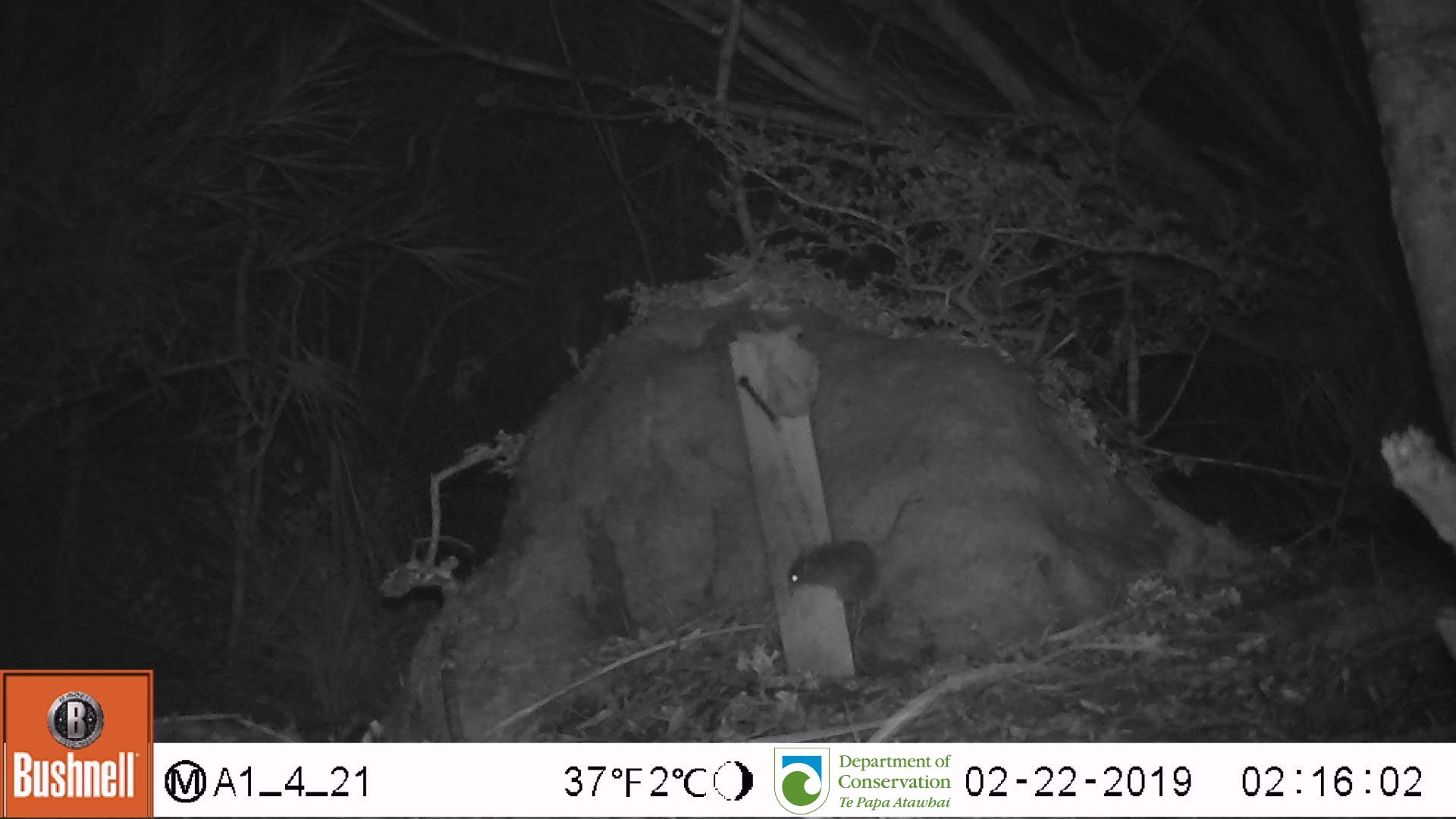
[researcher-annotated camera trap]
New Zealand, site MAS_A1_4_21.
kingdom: Animalia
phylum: Chordata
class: Mammalia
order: Rodentia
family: Muridae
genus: Mus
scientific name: Mus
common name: mouse